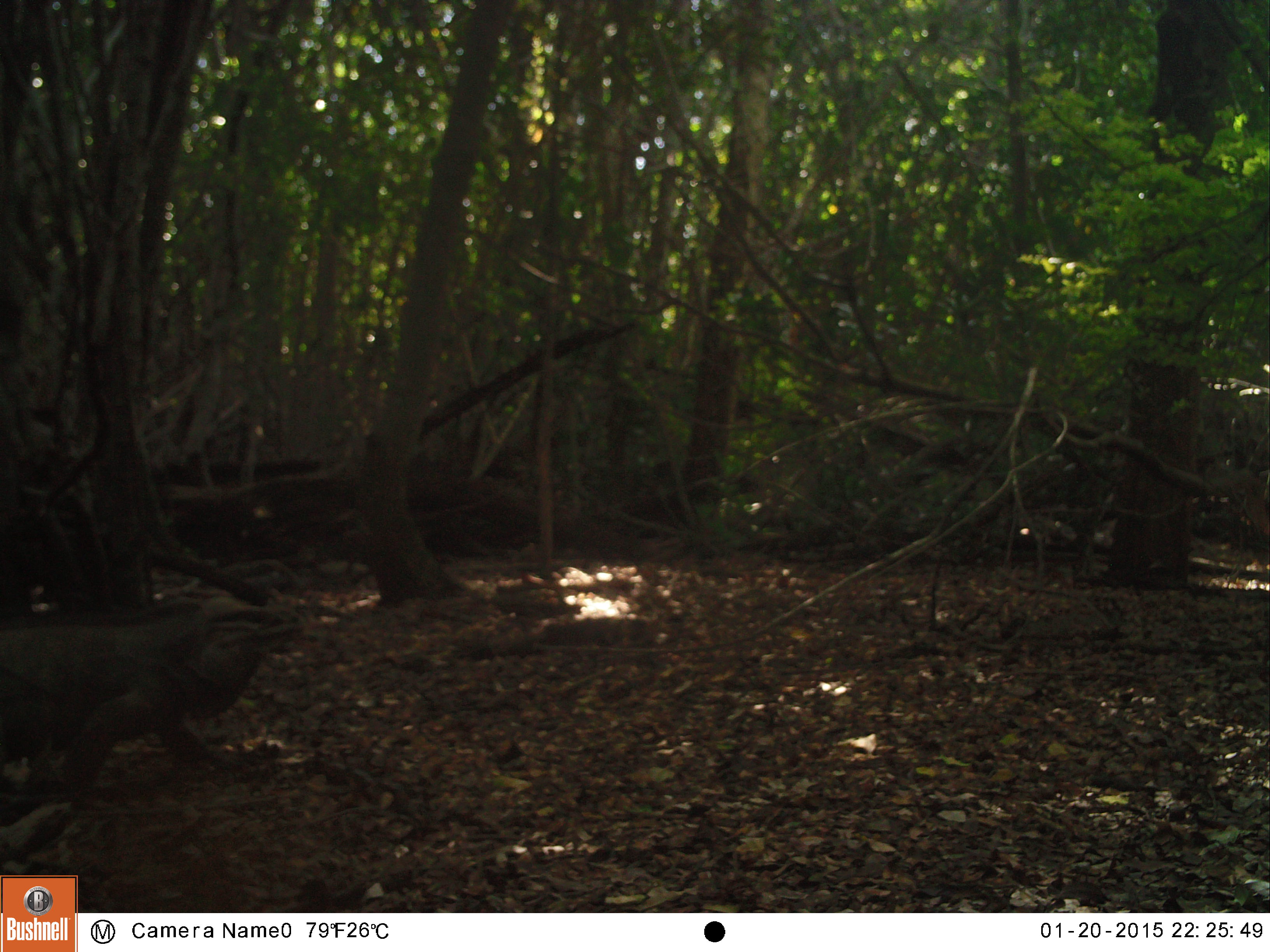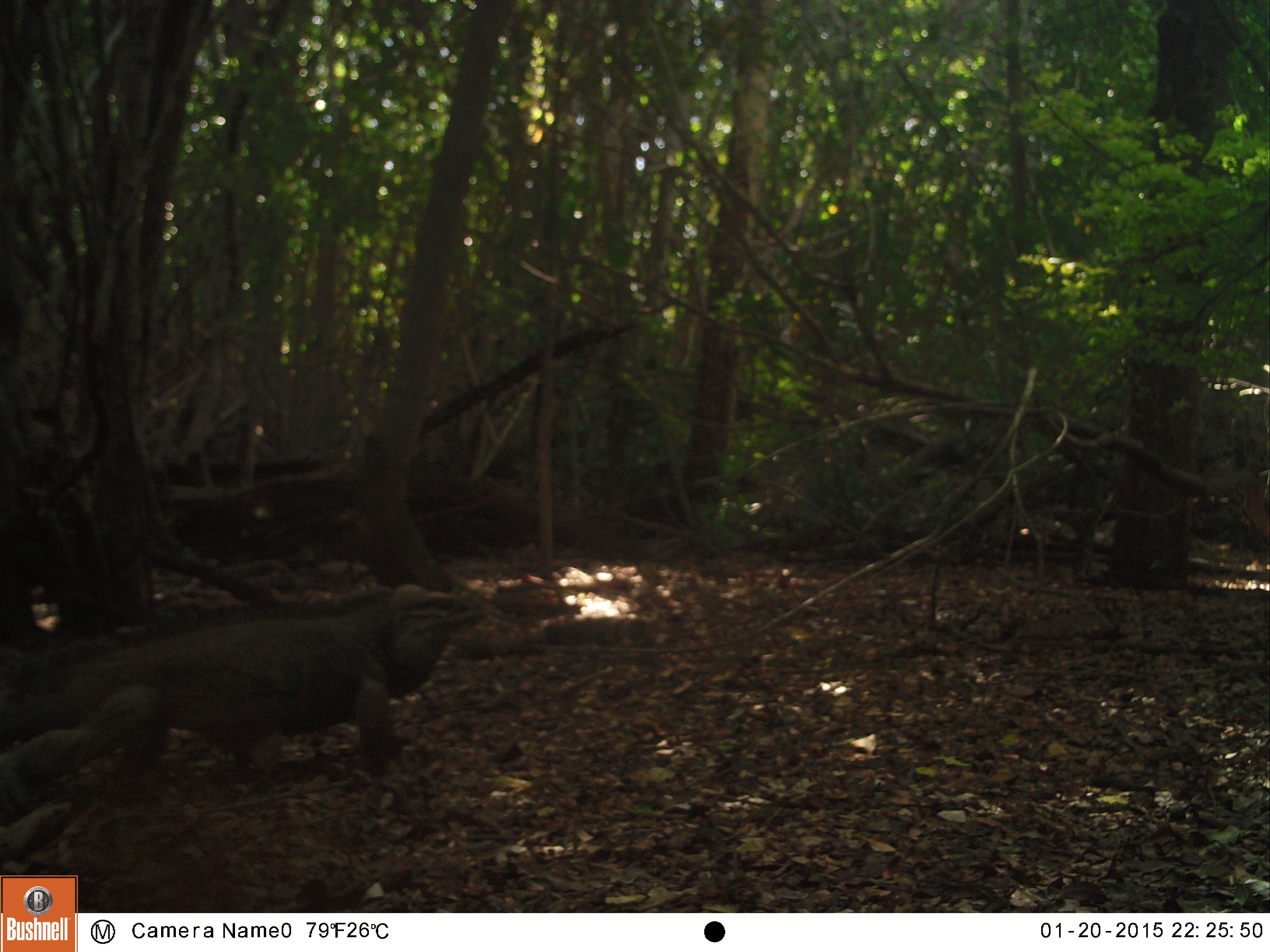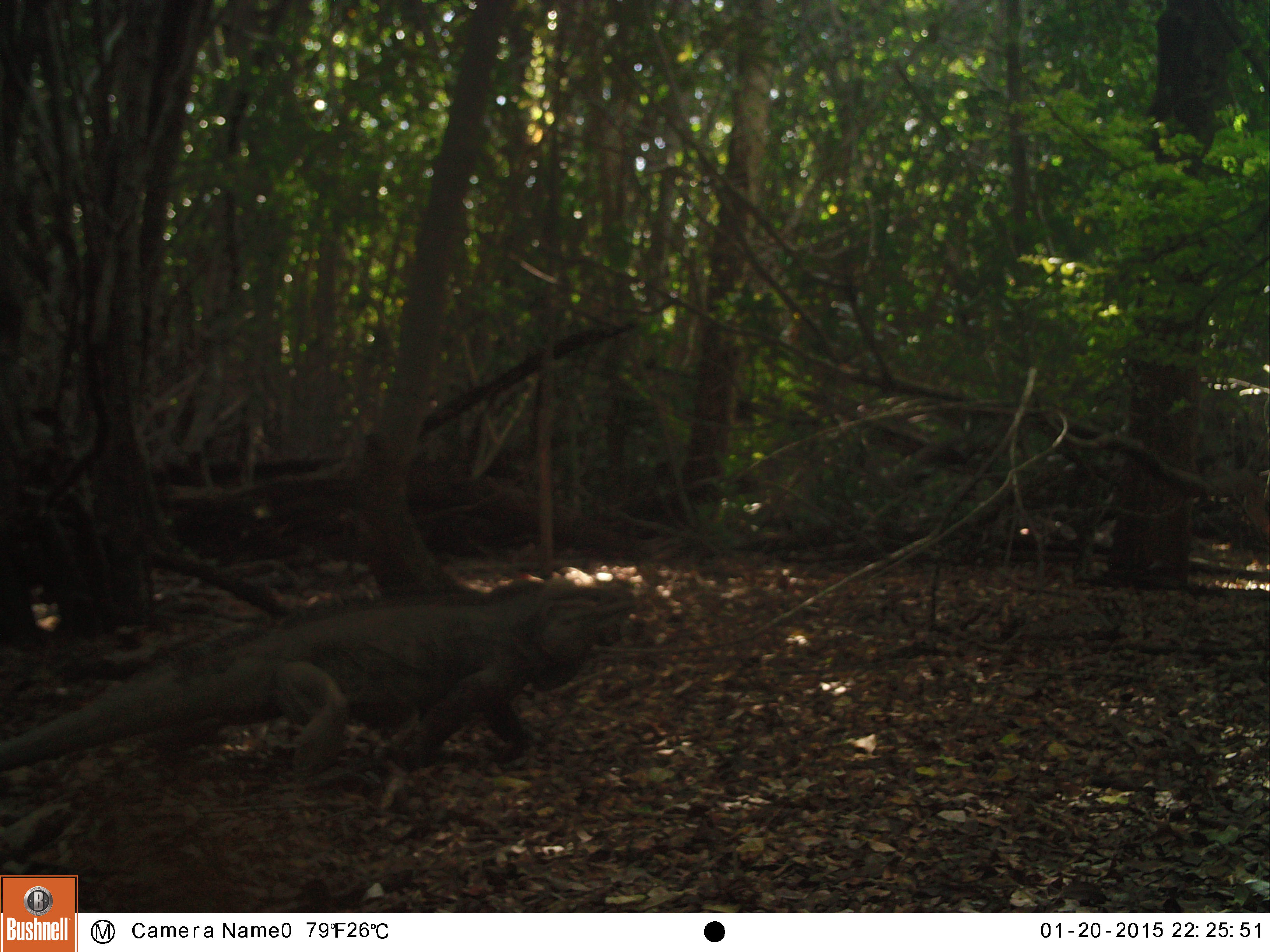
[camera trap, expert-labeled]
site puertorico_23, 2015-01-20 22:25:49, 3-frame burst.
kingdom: Animalia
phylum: Chordata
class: Reptilia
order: Squamata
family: Iguanidae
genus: Iguana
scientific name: Iguana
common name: typical iguanas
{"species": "Iguana (typical iguanas)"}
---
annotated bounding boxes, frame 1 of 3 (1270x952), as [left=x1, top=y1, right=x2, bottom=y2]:
iguana: [left=0, top=593, right=303, bottom=817]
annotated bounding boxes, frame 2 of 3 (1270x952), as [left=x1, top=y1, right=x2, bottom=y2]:
iguana: [left=5, top=578, right=499, bottom=799]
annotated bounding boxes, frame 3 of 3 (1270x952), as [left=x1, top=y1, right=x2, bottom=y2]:
iguana: [left=27, top=585, right=623, bottom=791]